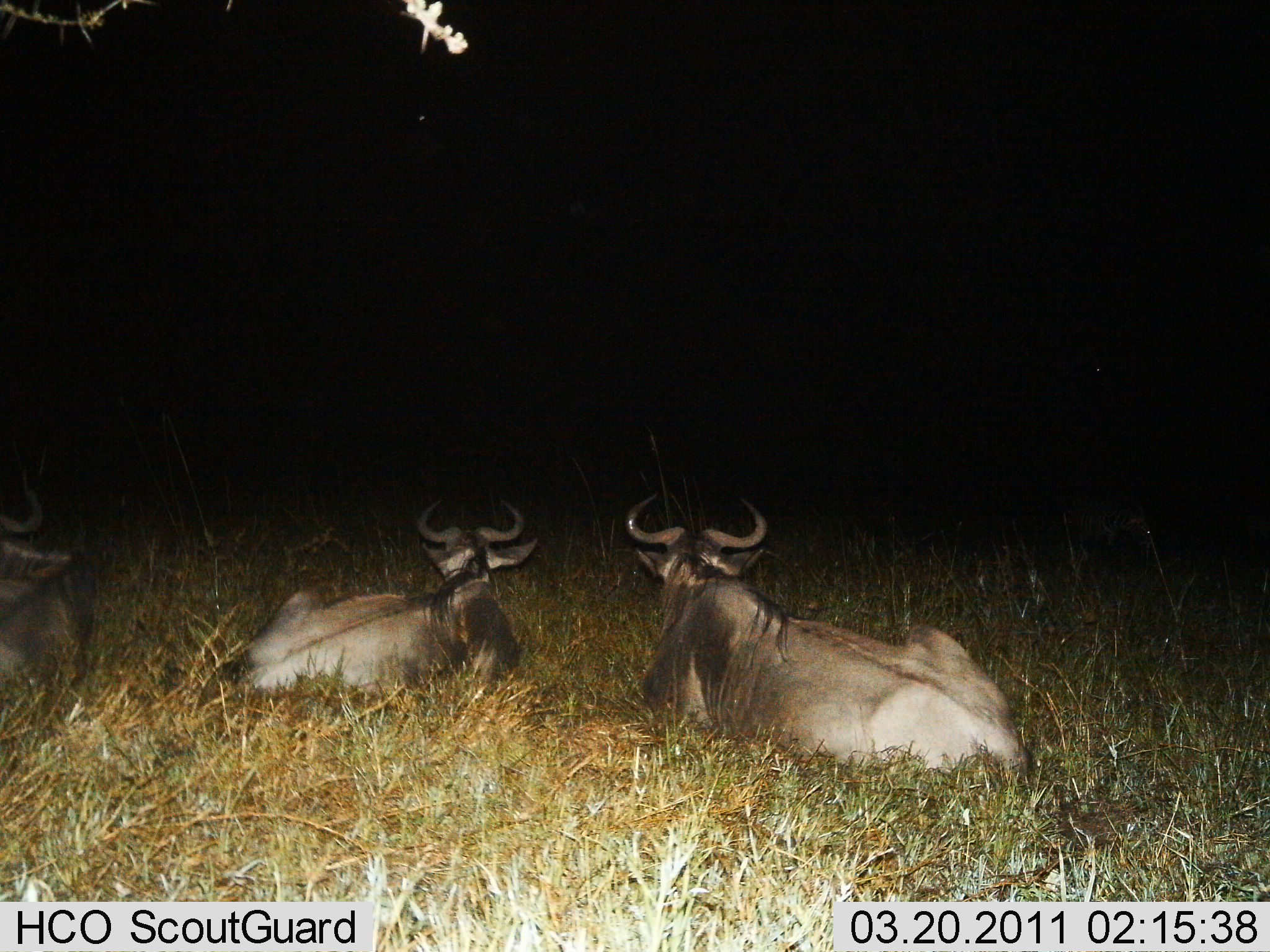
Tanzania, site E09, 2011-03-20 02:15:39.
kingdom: Animalia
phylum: Chordata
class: Mammalia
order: Artiodactyla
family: Bovidae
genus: Connochaetes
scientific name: Connochaetes taurinus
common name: blue wildebeest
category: wildebeest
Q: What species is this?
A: Wildebeest (blue wildebeest) (Connochaetes taurinus).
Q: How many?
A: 3.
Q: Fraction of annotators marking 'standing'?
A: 0%.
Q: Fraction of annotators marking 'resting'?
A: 100%.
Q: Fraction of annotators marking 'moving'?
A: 0%.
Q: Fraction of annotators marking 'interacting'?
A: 0%.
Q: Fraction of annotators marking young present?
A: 0%.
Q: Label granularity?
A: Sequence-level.